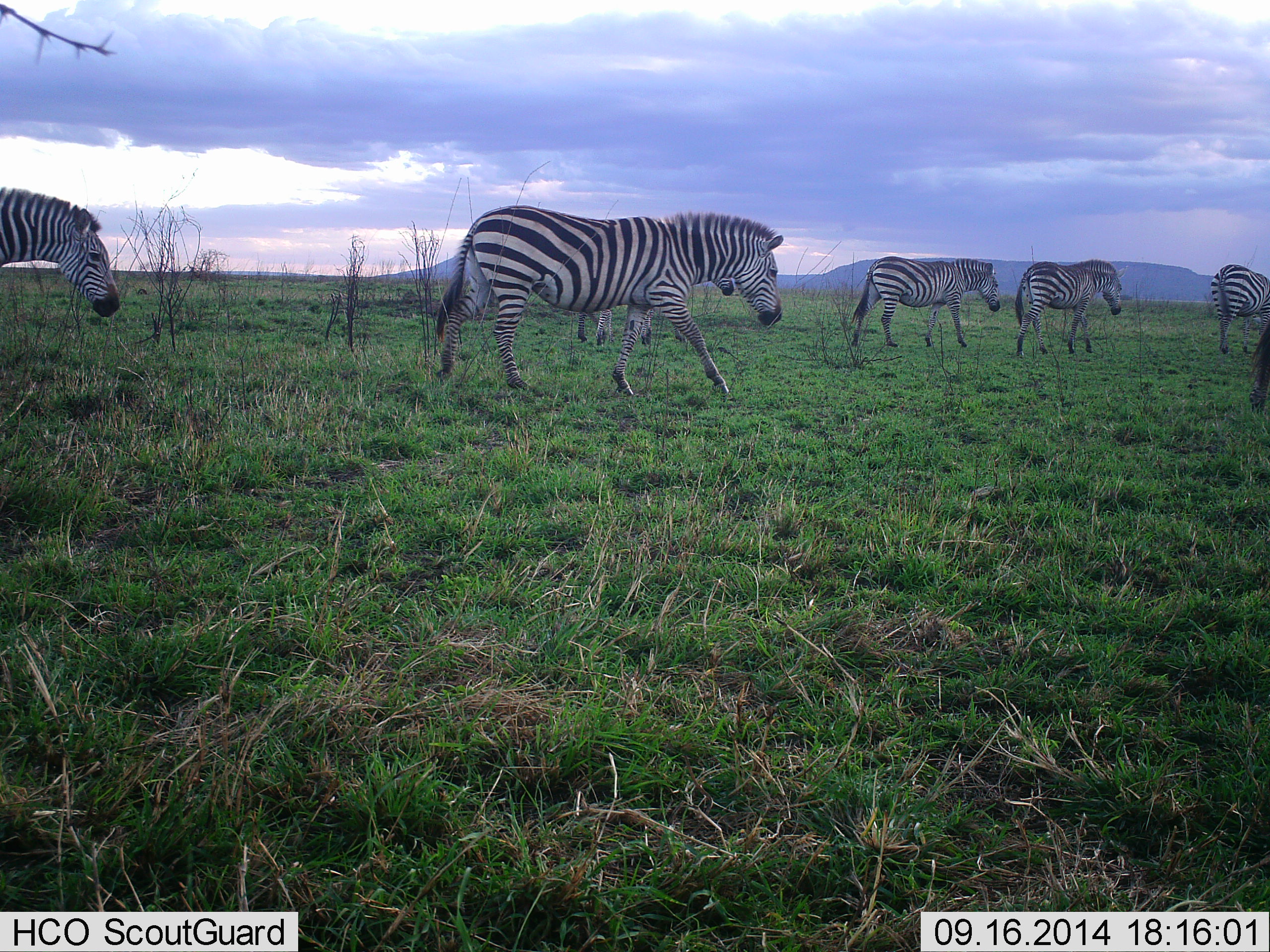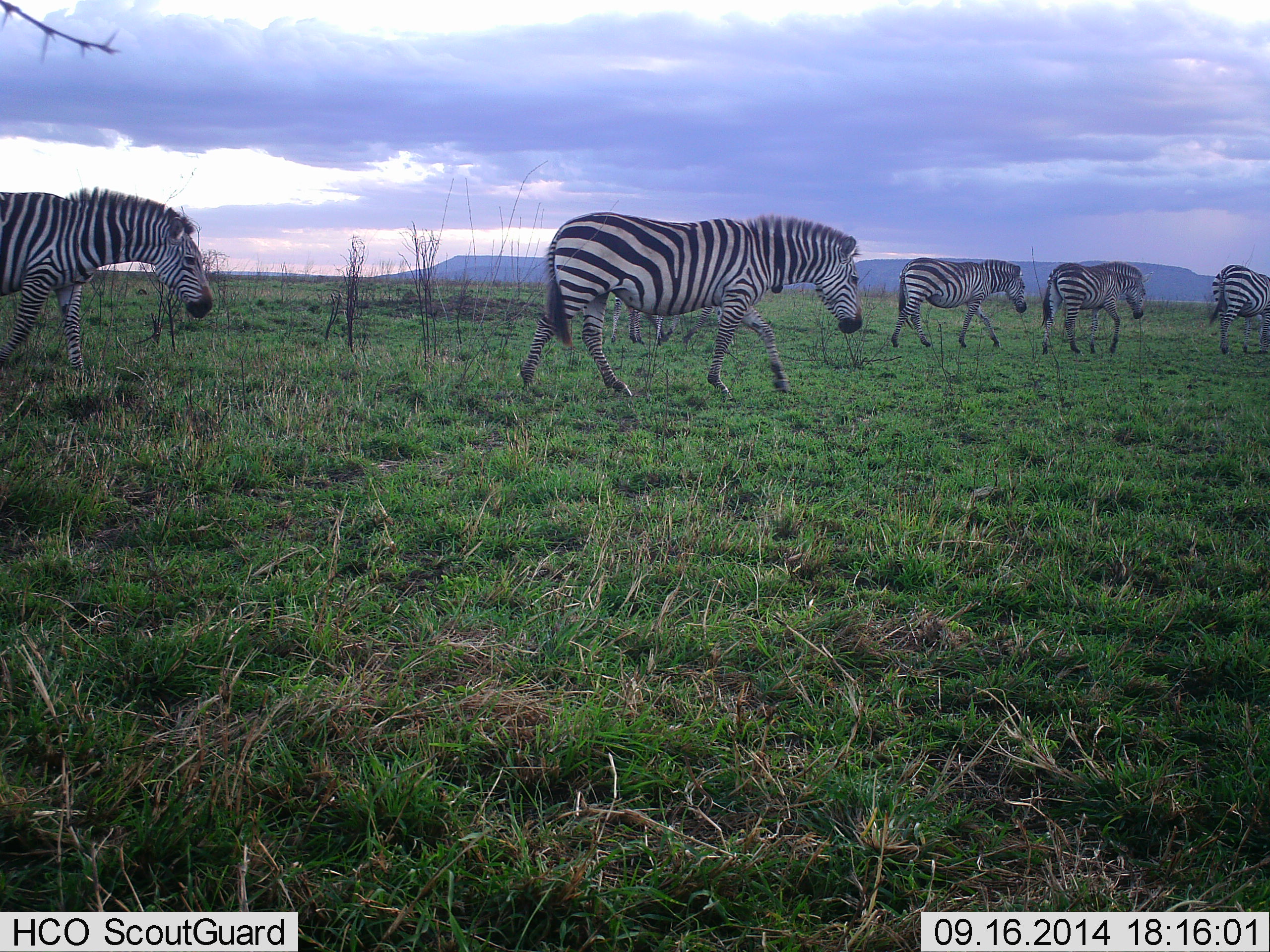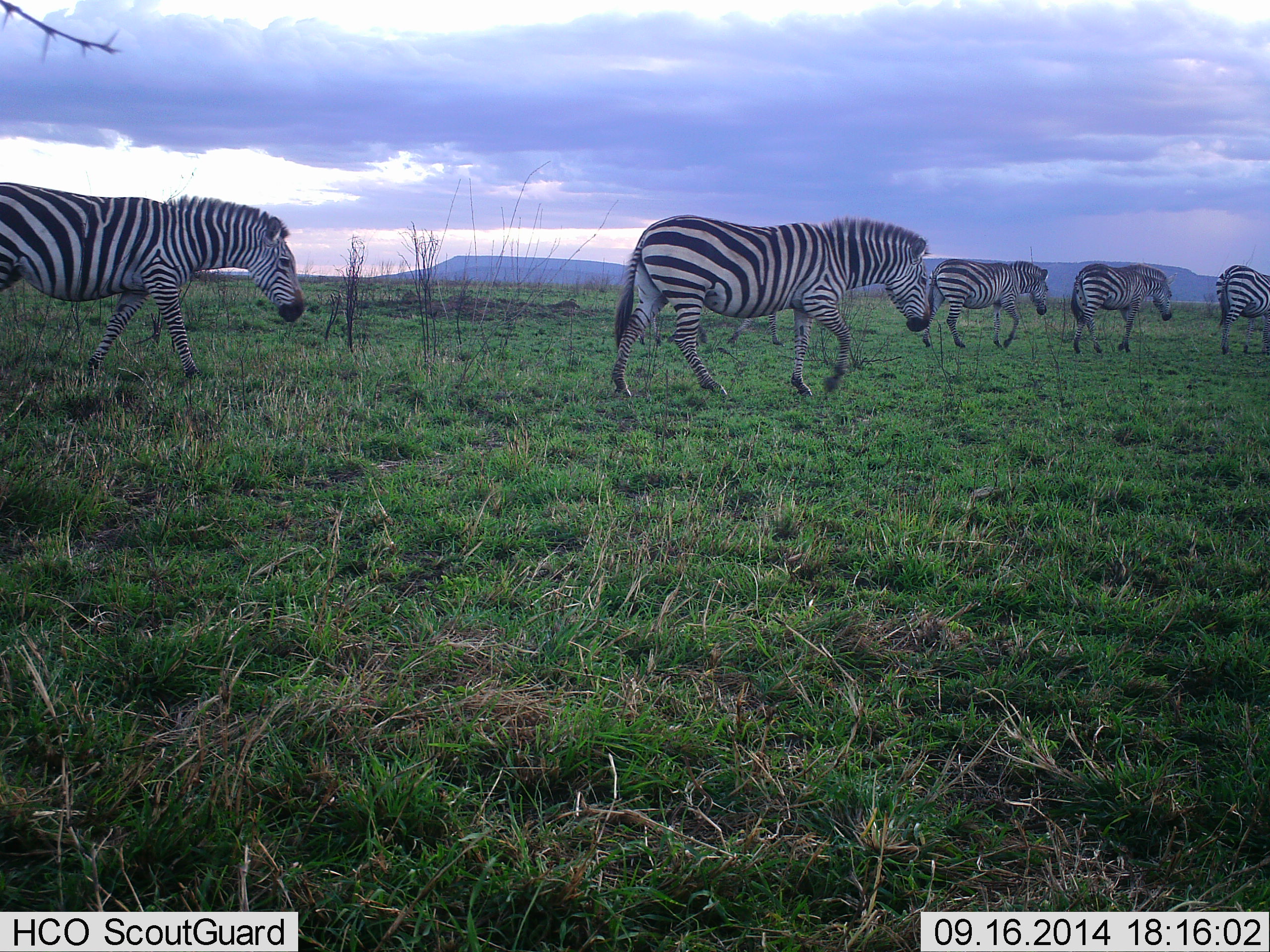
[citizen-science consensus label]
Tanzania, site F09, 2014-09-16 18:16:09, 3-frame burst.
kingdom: Animalia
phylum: Chordata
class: Mammalia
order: Perissodactyla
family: Equidae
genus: Equus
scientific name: Equus quagga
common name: plains zebra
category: zebra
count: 6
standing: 10%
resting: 0%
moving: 100%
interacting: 0%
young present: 0%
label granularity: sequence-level